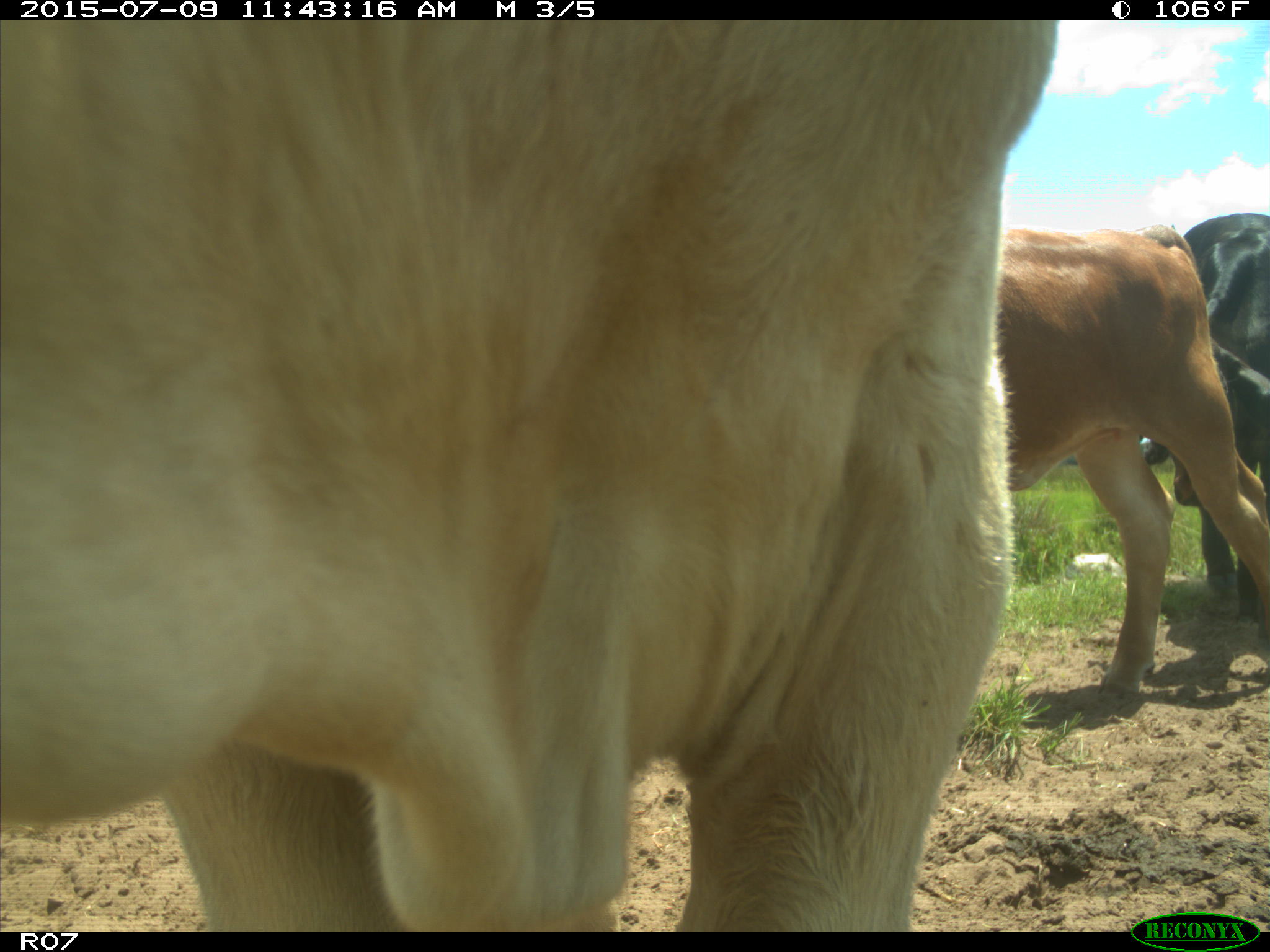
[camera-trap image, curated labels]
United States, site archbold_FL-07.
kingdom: Animalia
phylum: Chordata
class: Mammalia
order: Artiodactyla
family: Bovidae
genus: Bos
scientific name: Bos taurus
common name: domestic cow